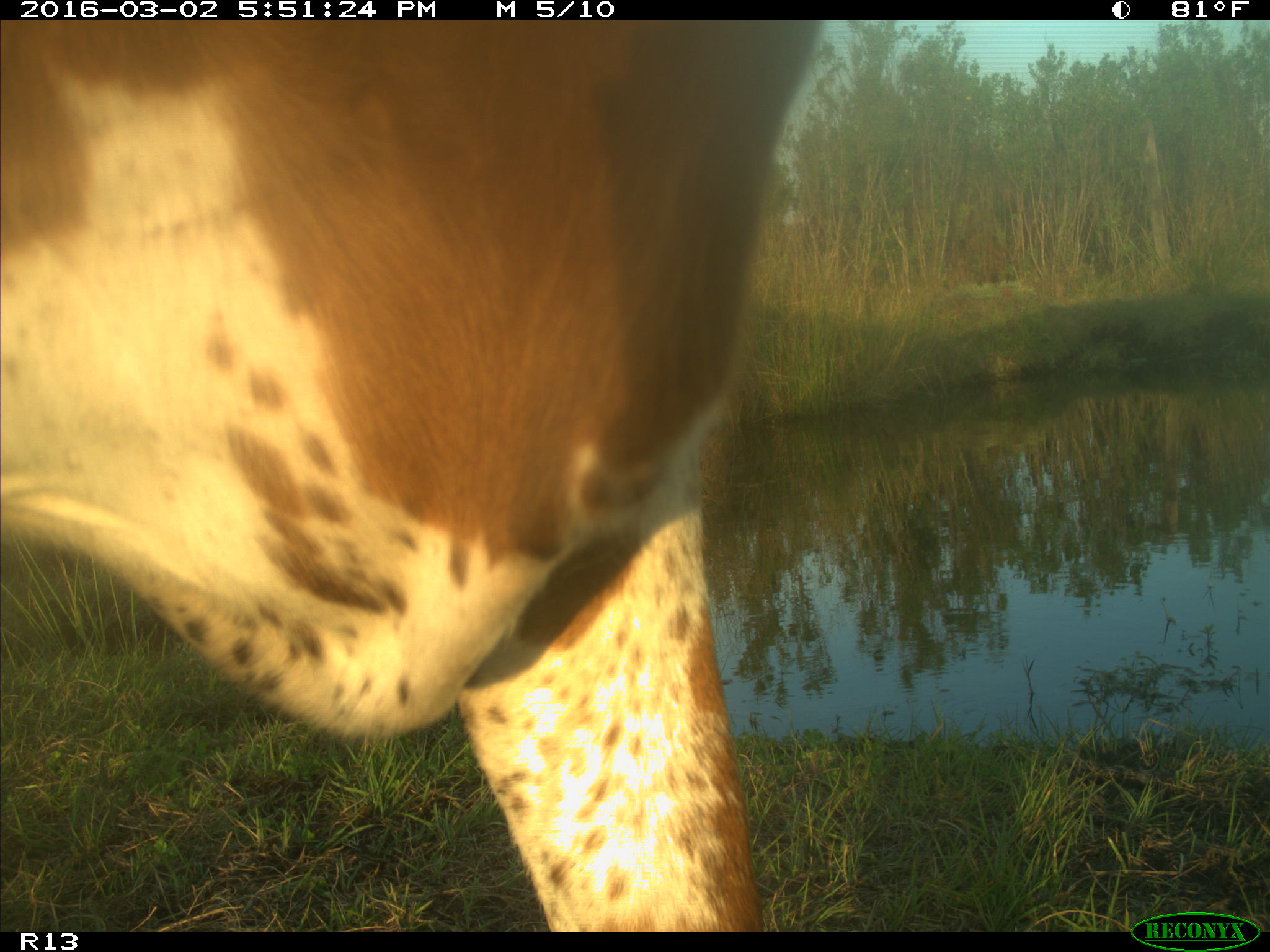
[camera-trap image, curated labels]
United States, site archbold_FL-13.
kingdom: Animalia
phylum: Chordata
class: Mammalia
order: Artiodactyla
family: Bovidae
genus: Bos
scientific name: Bos taurus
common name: domestic cow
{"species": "Bos taurus (domestic cow)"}